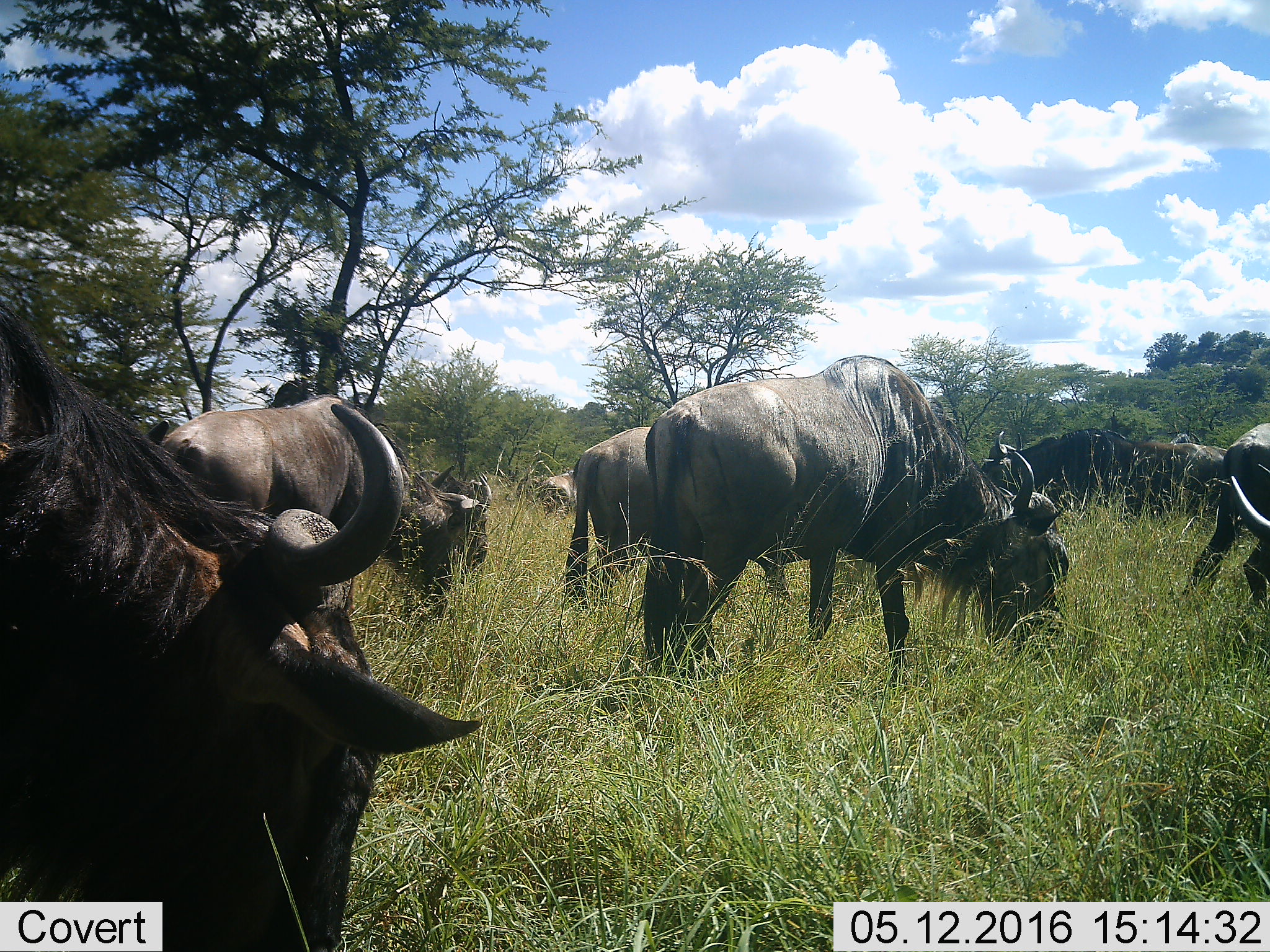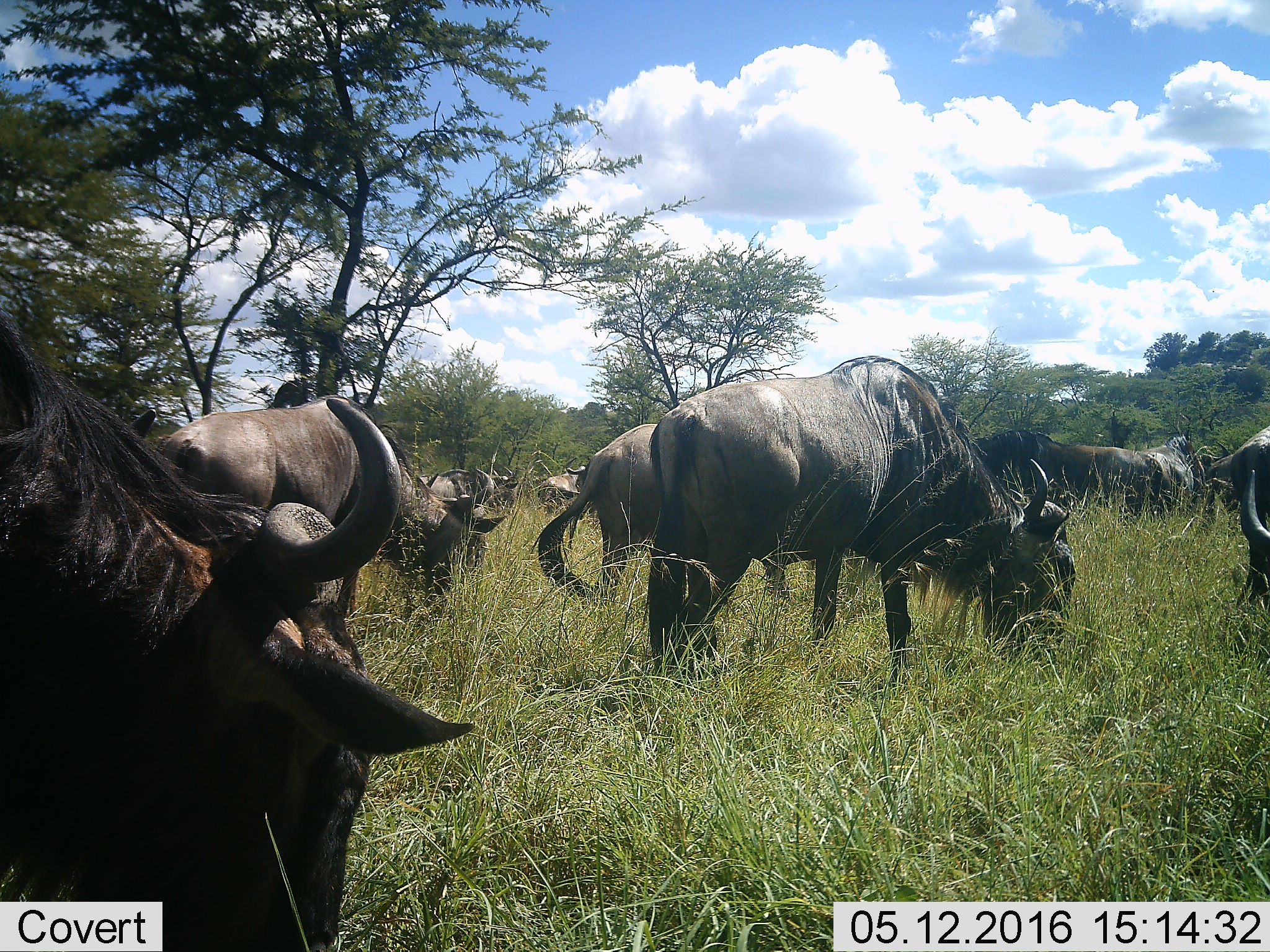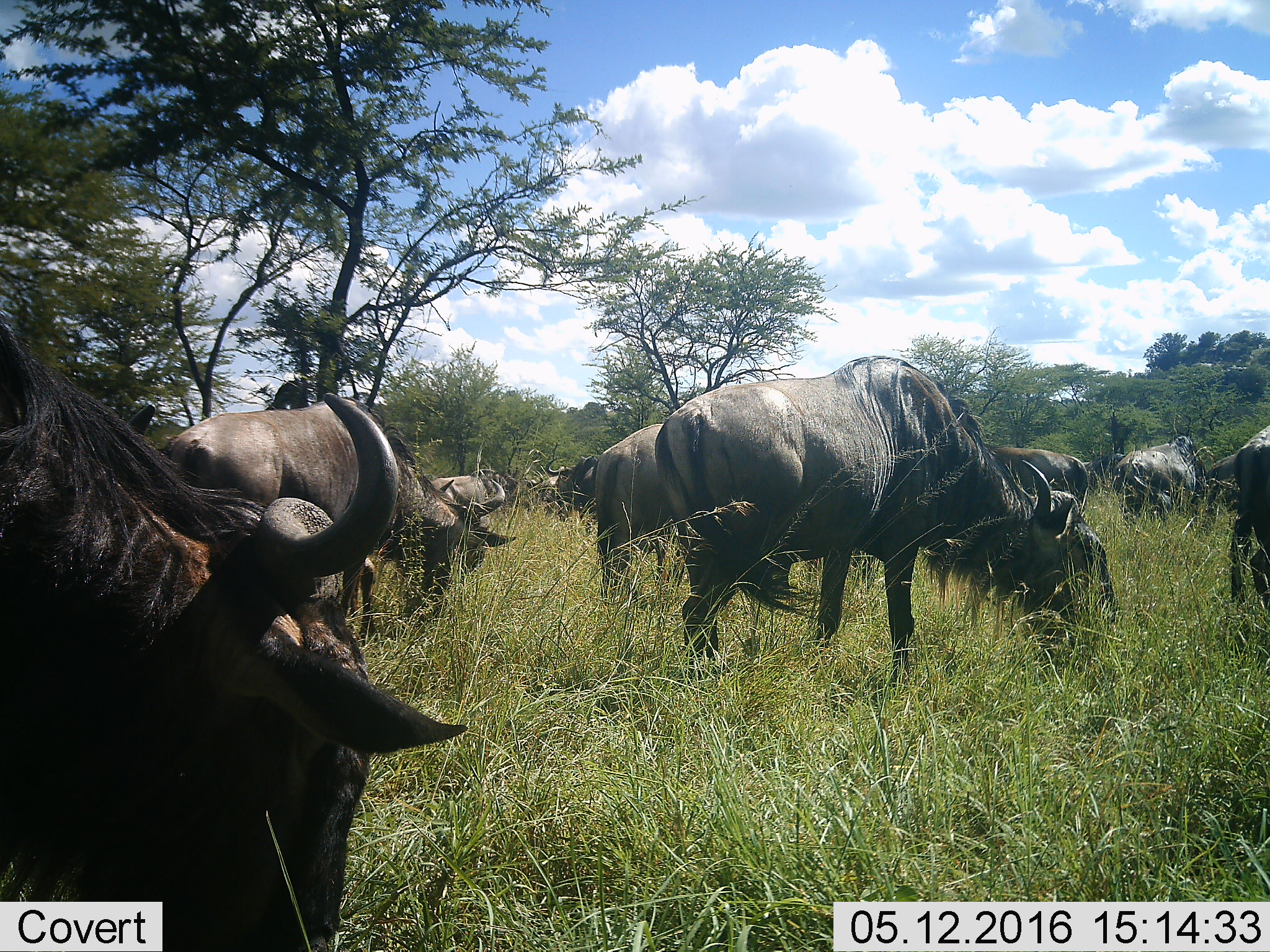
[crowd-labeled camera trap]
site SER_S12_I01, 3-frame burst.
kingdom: Animalia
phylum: Chordata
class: Mammalia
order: Artiodactyla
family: Bovidae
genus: Connochaetes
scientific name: Connochaetes taurinus taurinus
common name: blue wildebeest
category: wildebeestblue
Wildebeestblue (blue wildebeest) (Connochaetes taurinus taurinus), count 11-50. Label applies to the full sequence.